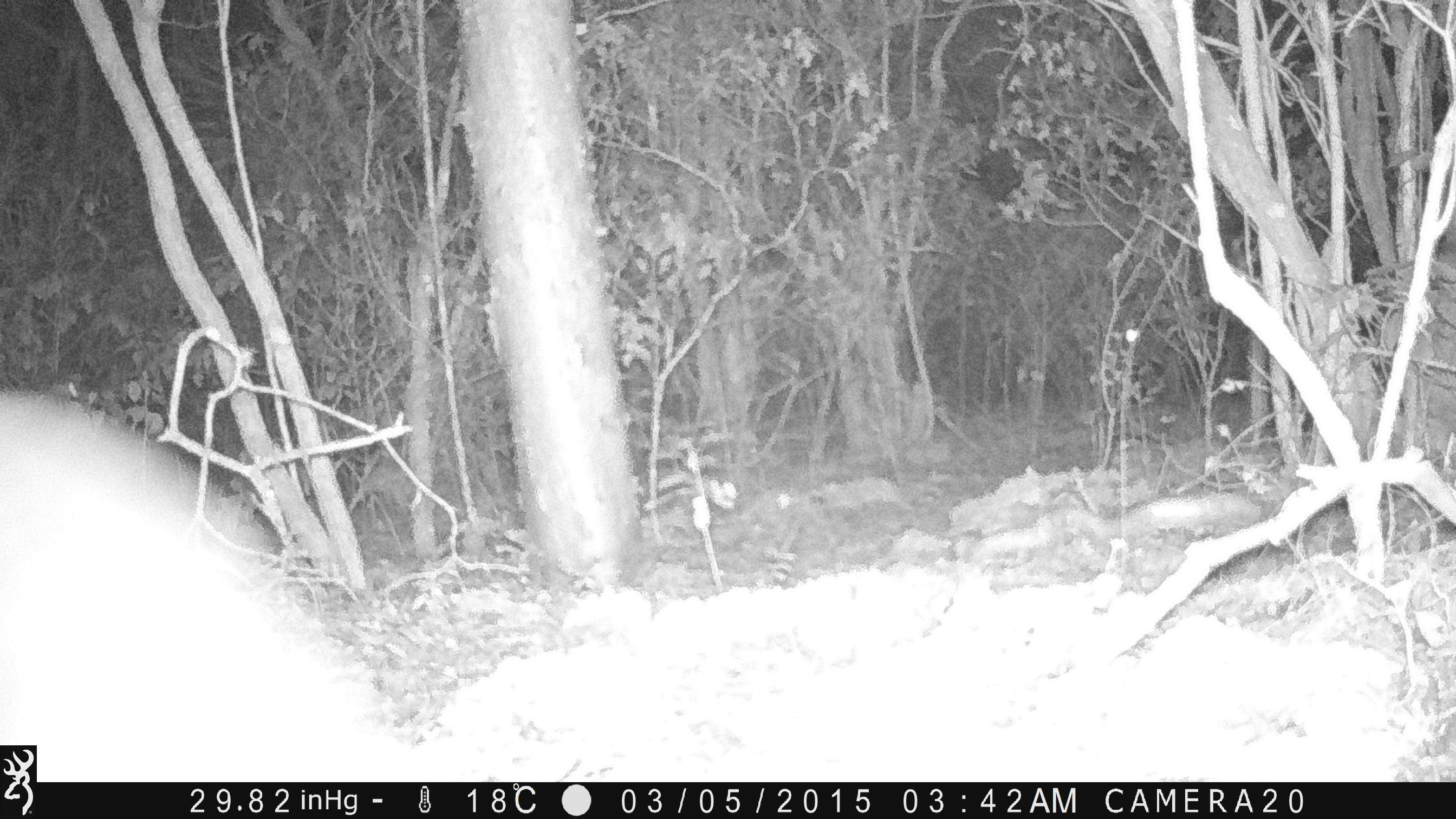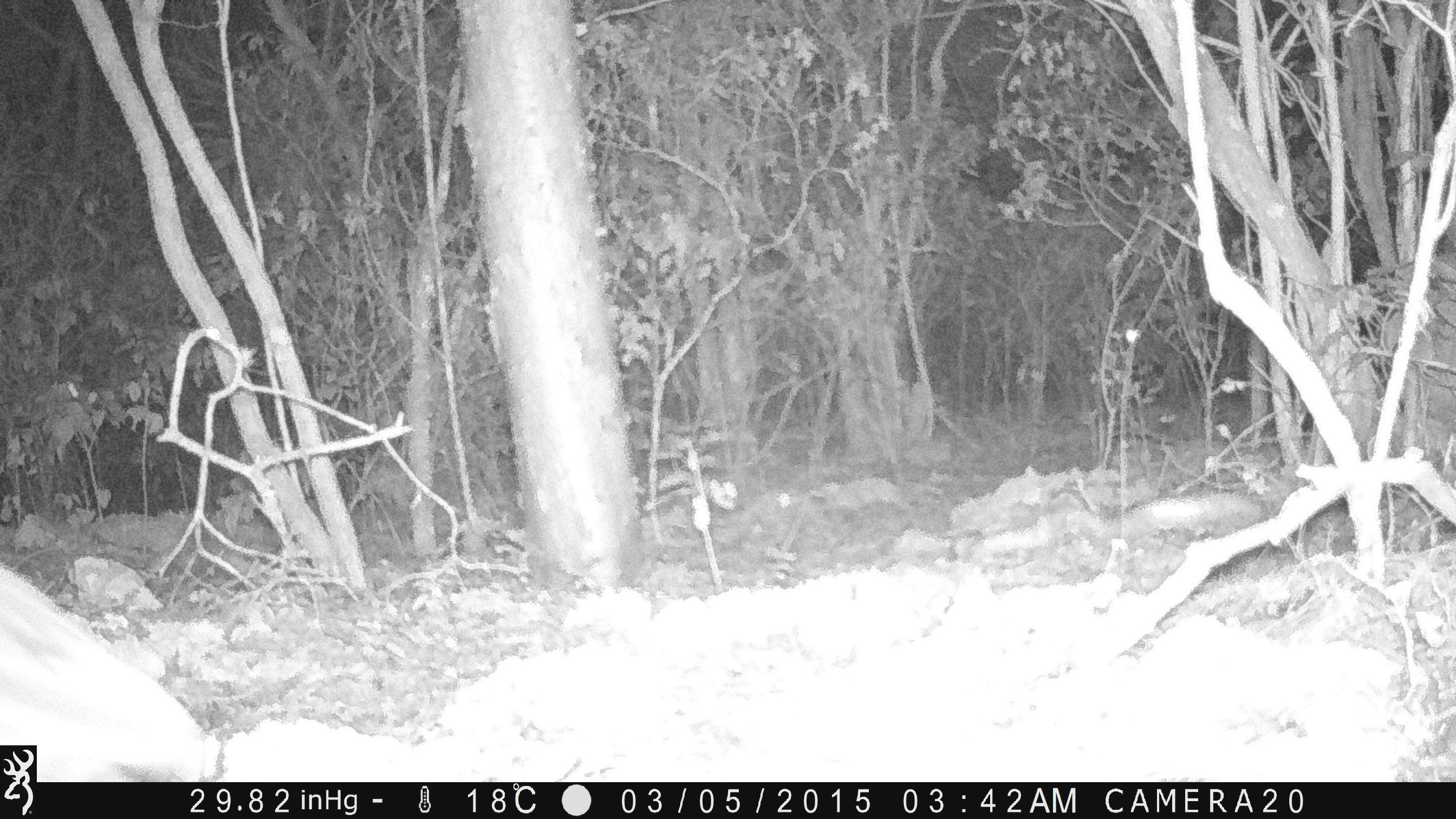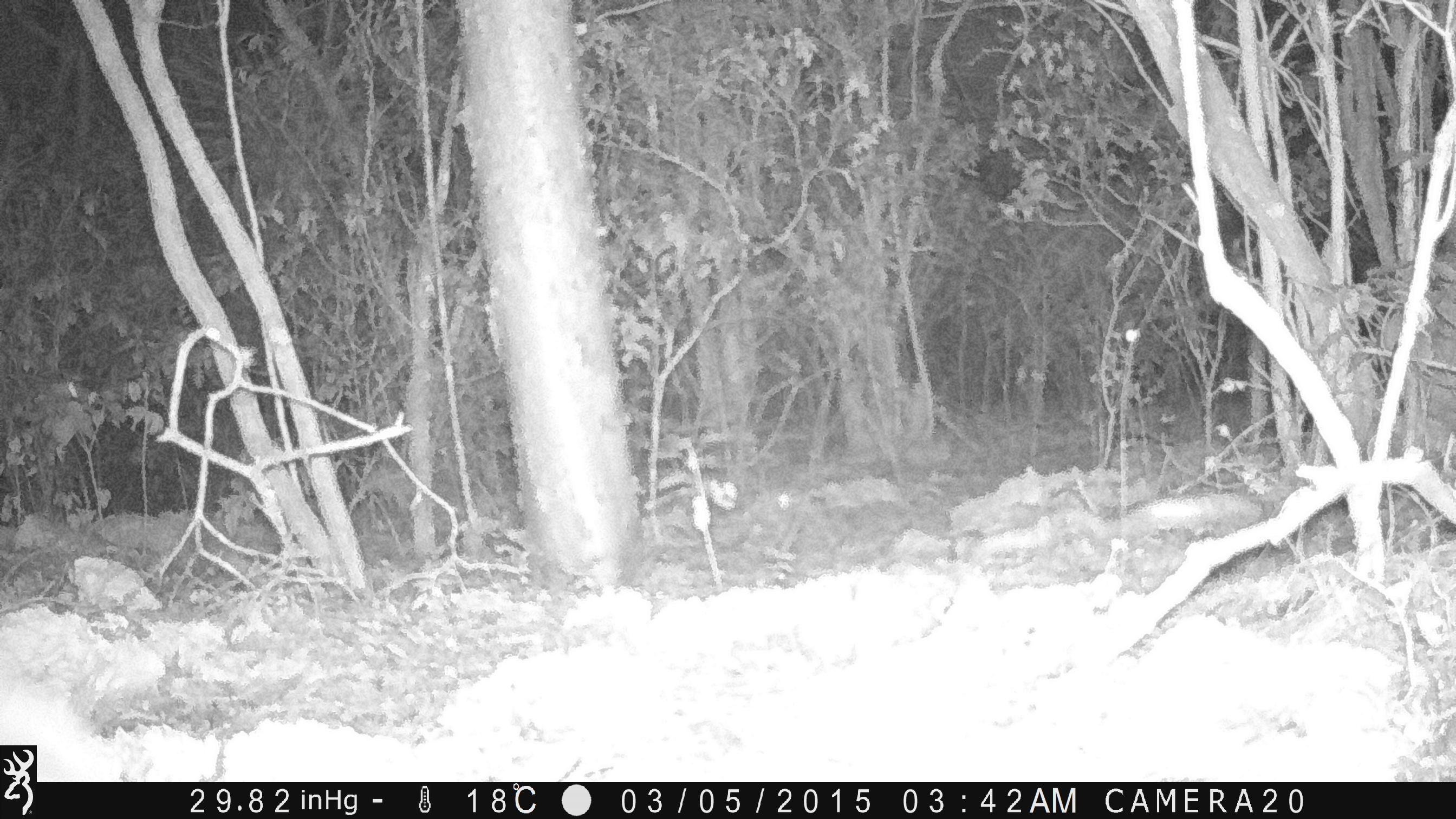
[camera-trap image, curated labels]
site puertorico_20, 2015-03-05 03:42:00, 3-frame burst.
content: unidentified animal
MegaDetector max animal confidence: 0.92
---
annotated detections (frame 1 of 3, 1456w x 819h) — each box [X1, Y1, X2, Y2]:
unknown: [40, 392, 433, 782]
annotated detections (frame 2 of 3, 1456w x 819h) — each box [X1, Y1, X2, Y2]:
unknown: [1, 552, 217, 782]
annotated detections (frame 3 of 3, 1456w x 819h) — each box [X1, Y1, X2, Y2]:
unknown: [0, 671, 121, 784]